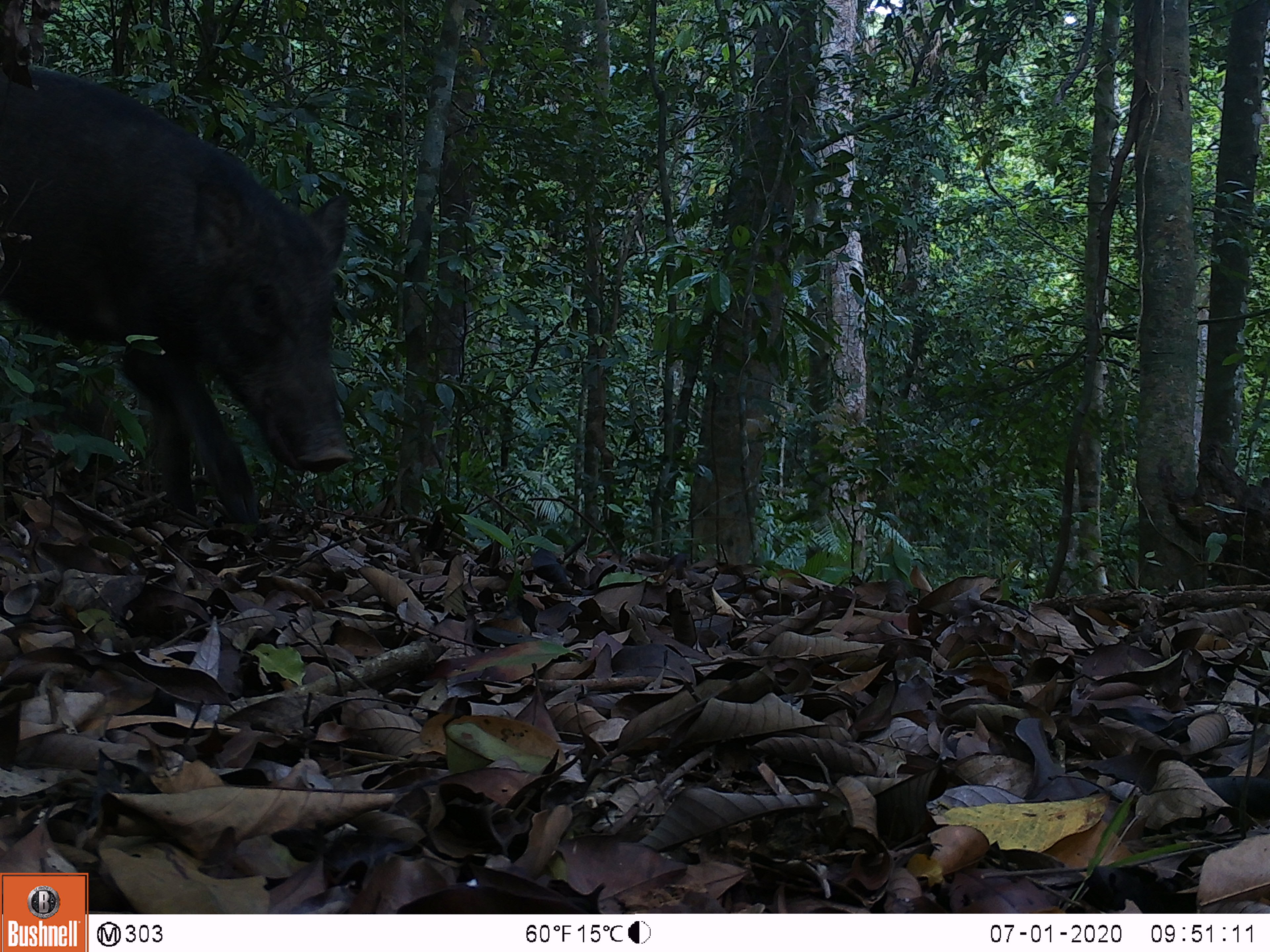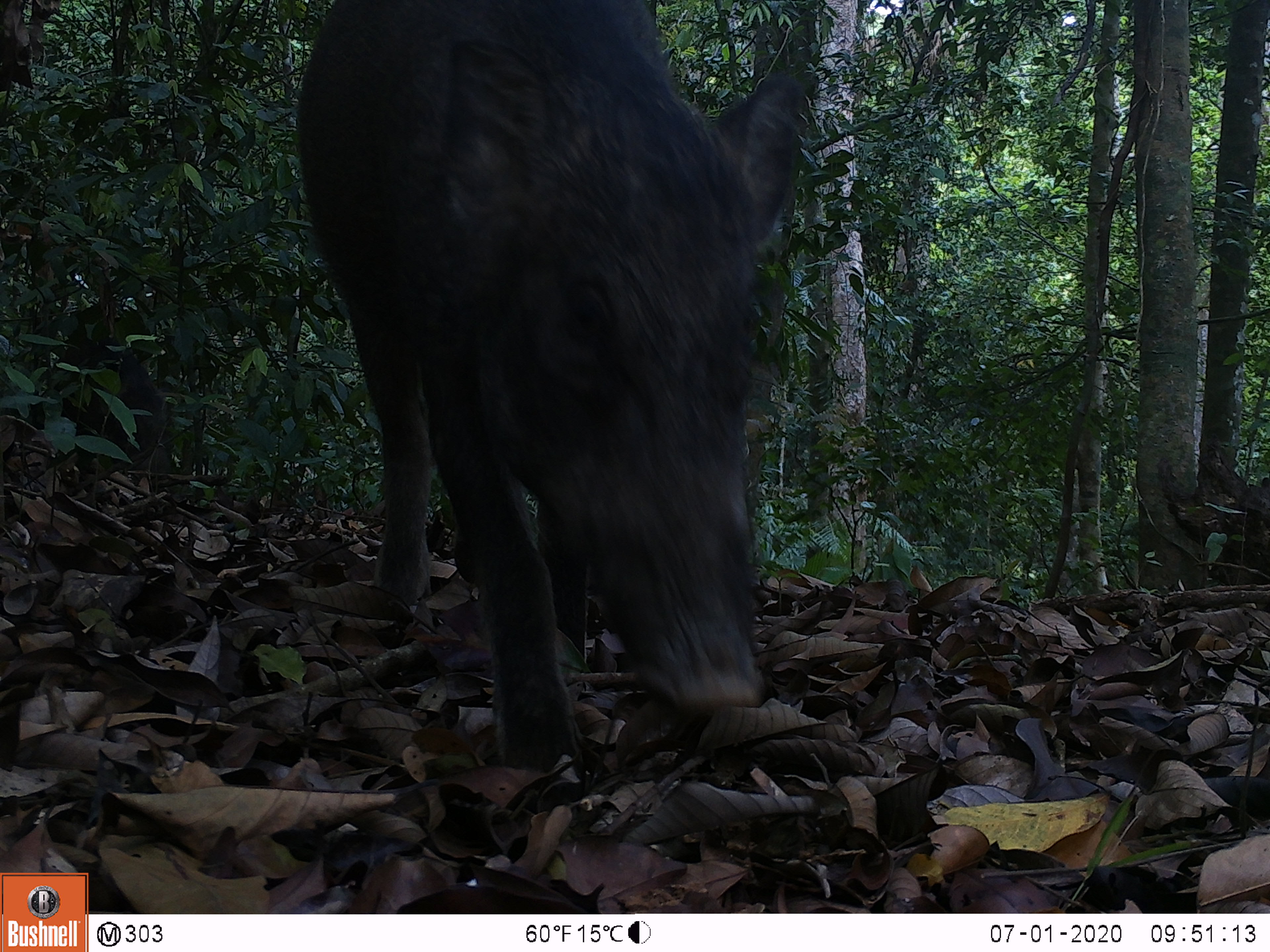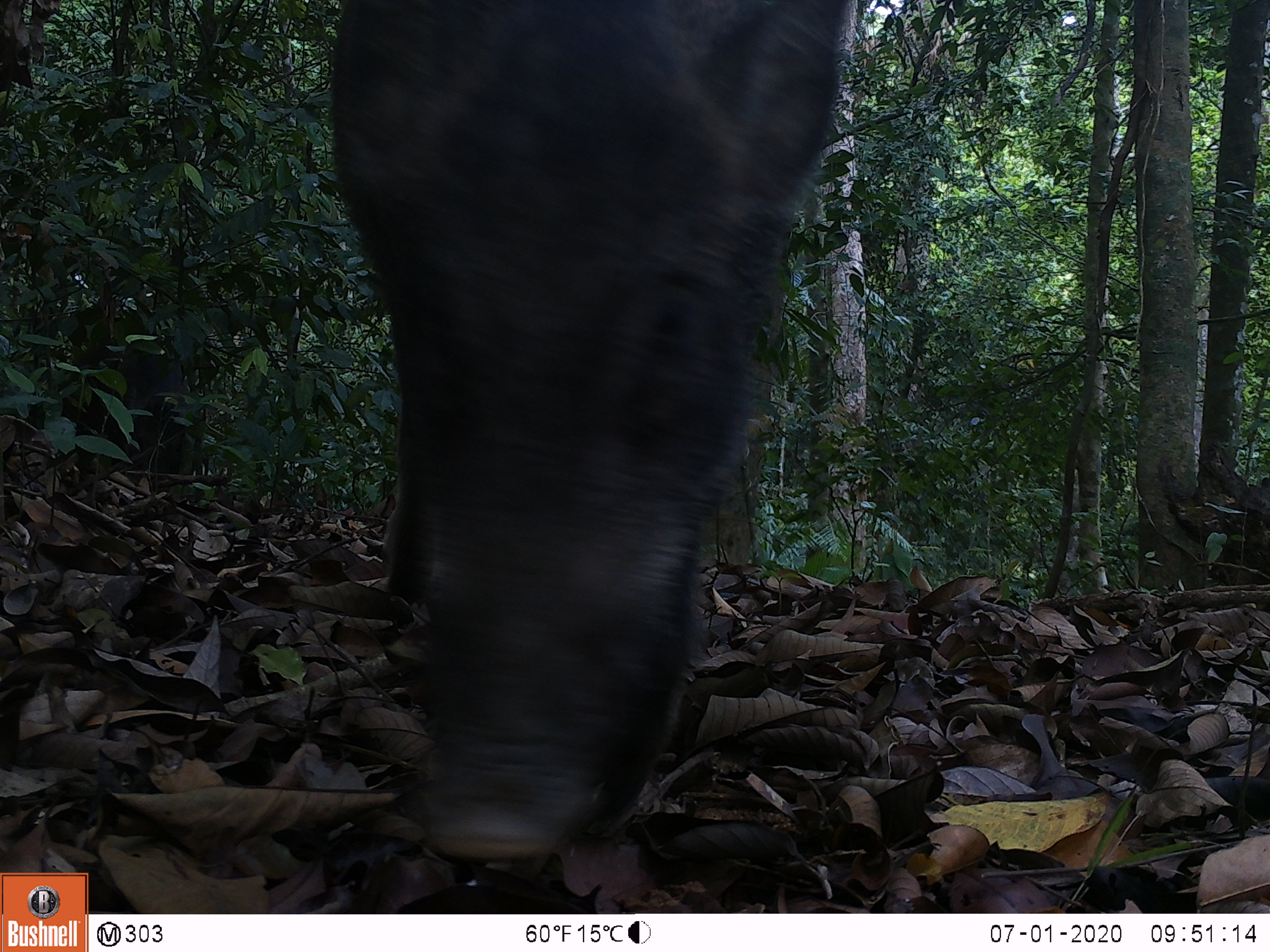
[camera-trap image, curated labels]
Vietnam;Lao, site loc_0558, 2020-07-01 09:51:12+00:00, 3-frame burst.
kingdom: Animalia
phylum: Chordata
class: Mammalia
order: Artiodactyla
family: Suidae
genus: Sus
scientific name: Sus scrofa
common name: eurasian wild pig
Eurasian wild pig (Sus scrofa). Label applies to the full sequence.